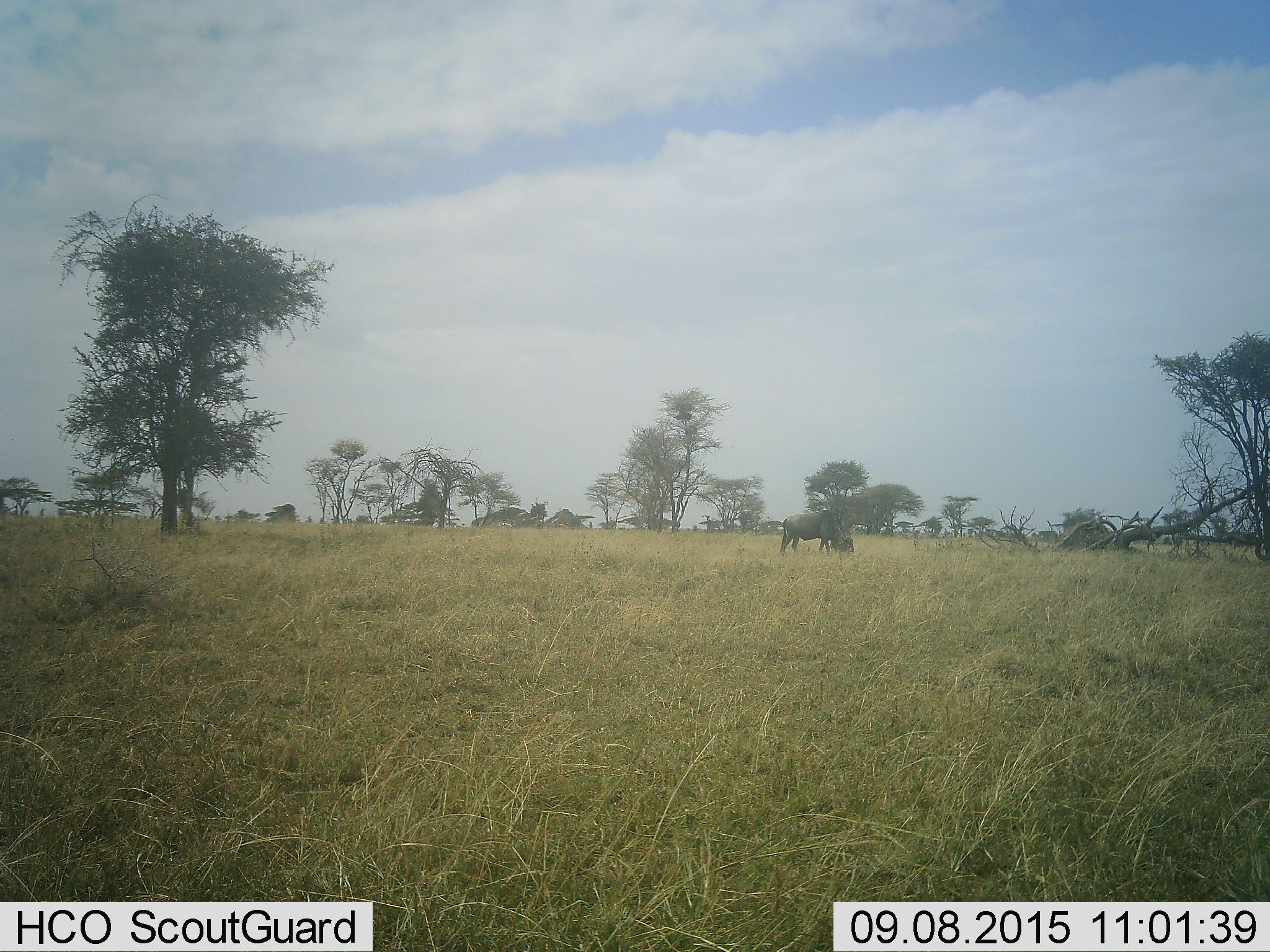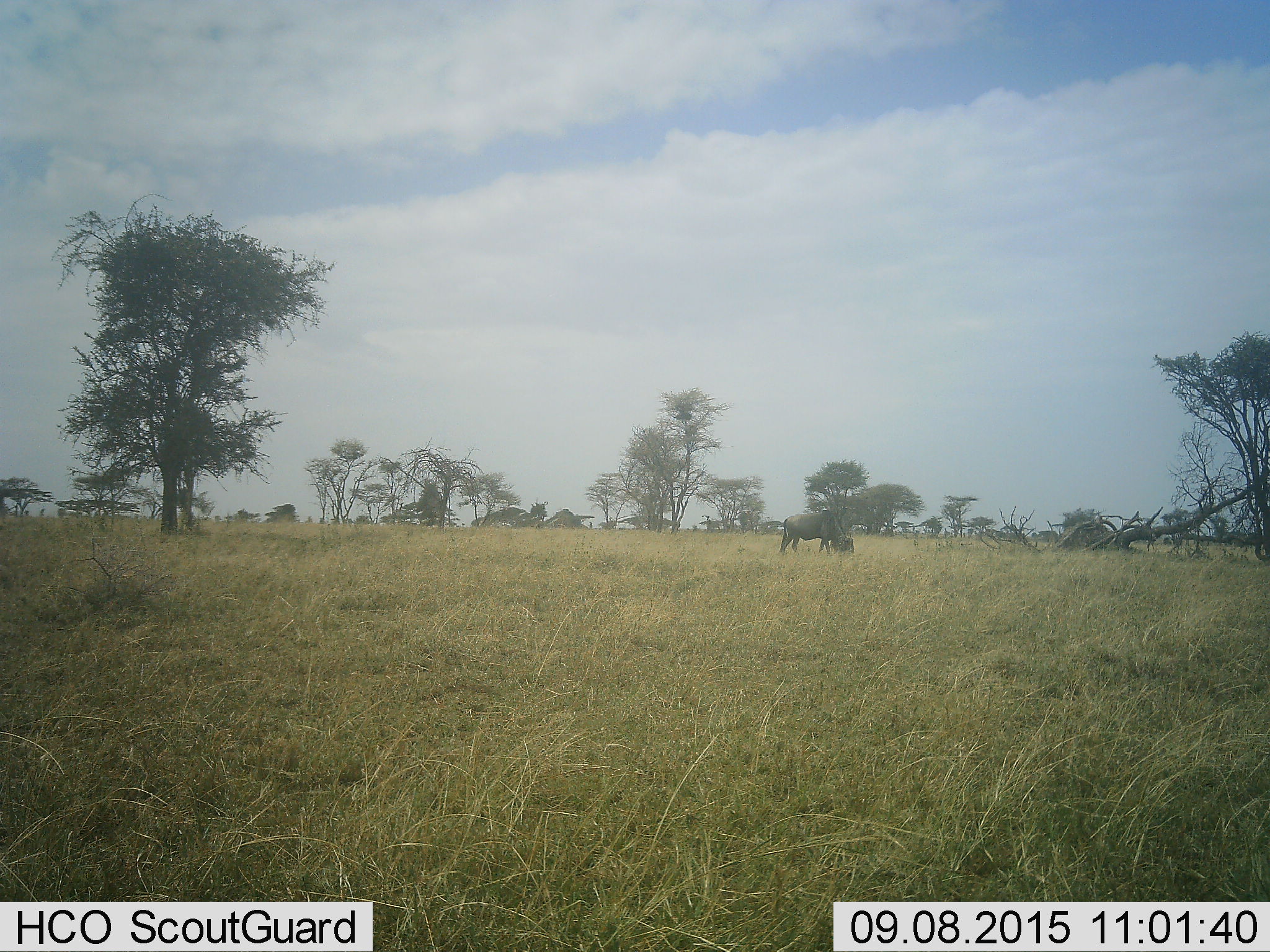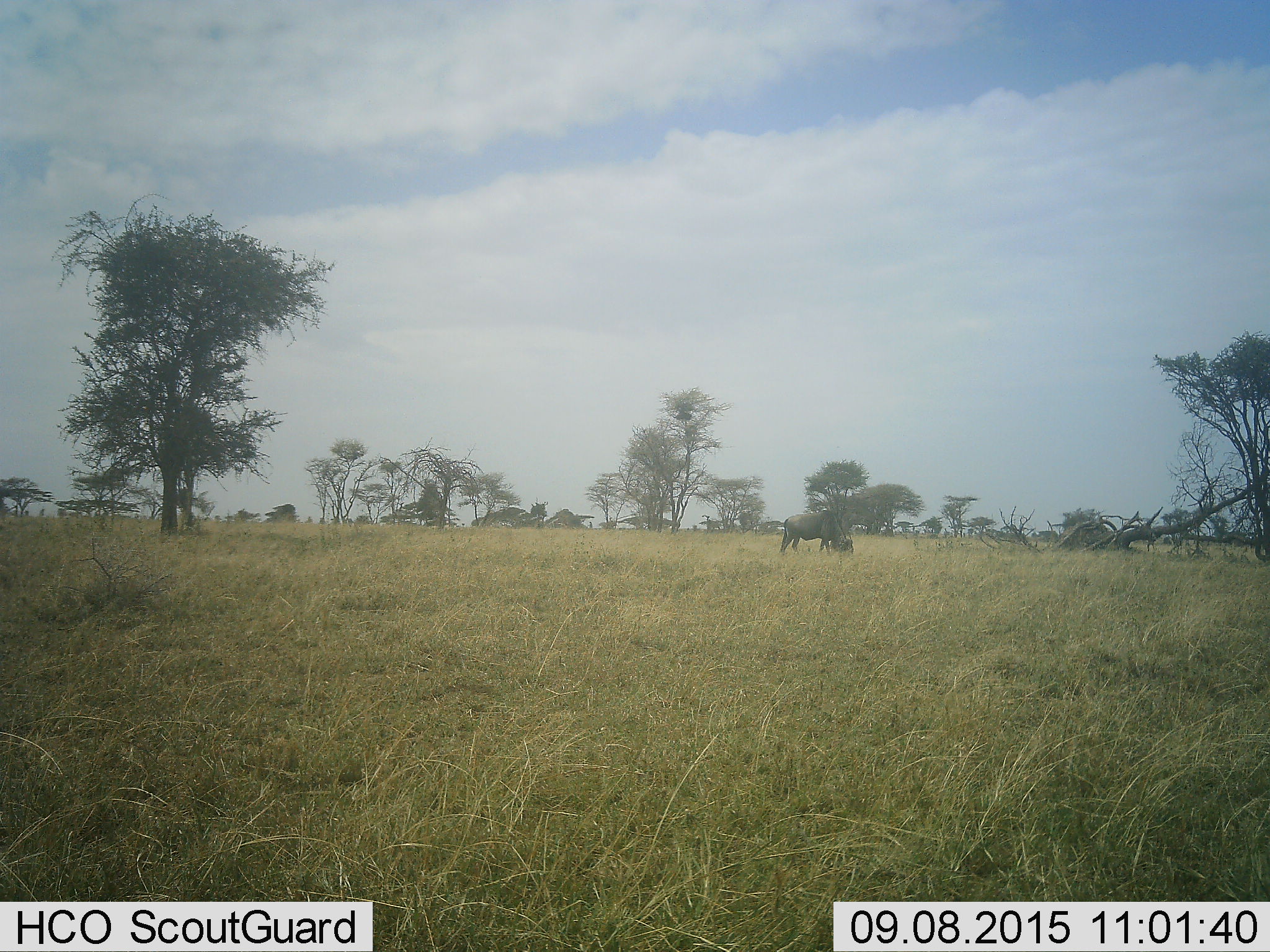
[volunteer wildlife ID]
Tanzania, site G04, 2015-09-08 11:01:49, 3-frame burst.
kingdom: Animalia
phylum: Chordata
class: Mammalia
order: Artiodactyla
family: Bovidae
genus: Connochaetes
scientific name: Connochaetes taurinus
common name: blue wildebeest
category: wildebeest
Wildebeest (blue wildebeest) (Connochaetes taurinus), count 1. Behavior (volunteer vote fractions): standing 17%, resting 6%, moving 28%, interacting 0%. Young present (vote fraction): 6%. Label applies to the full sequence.